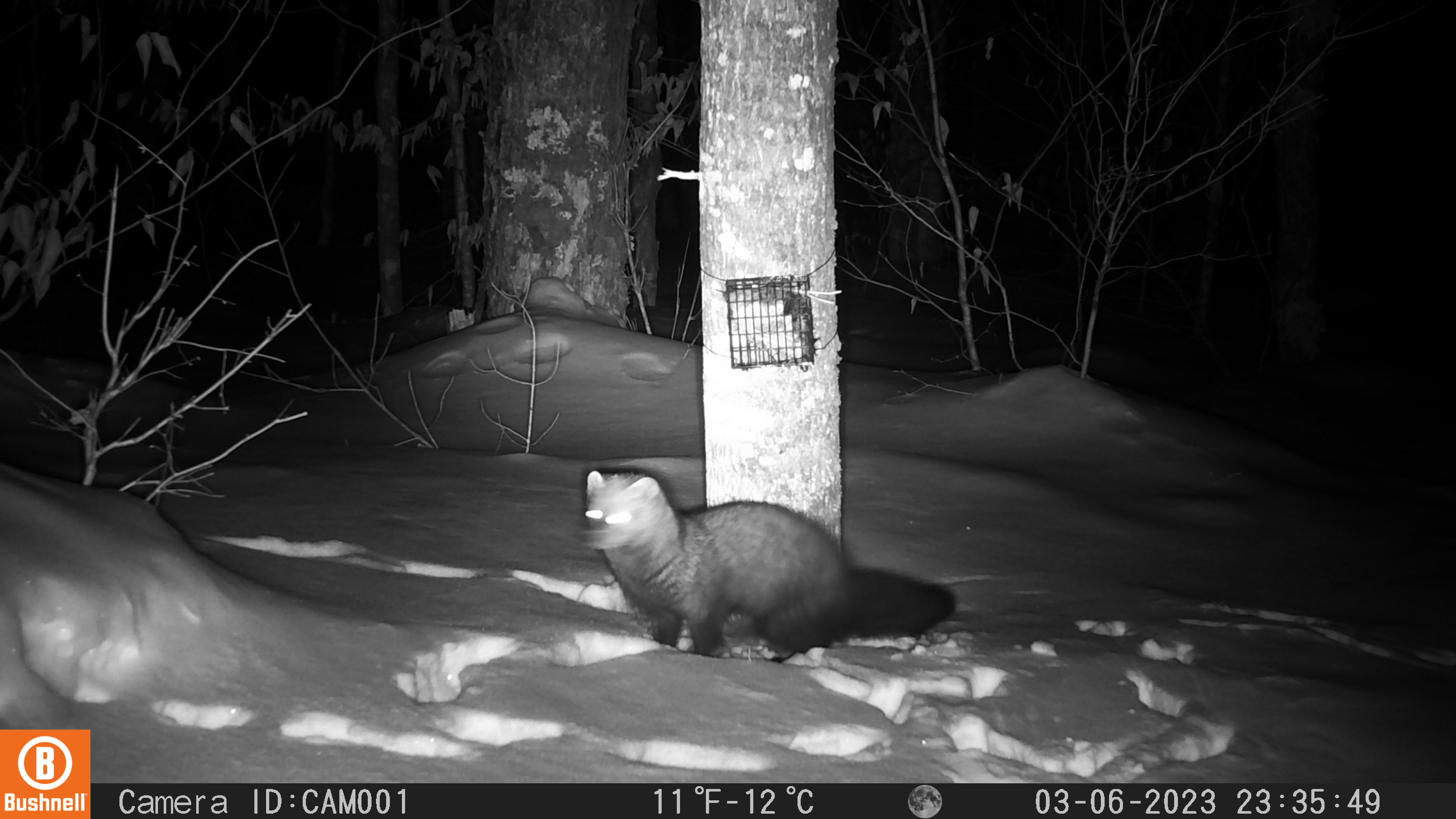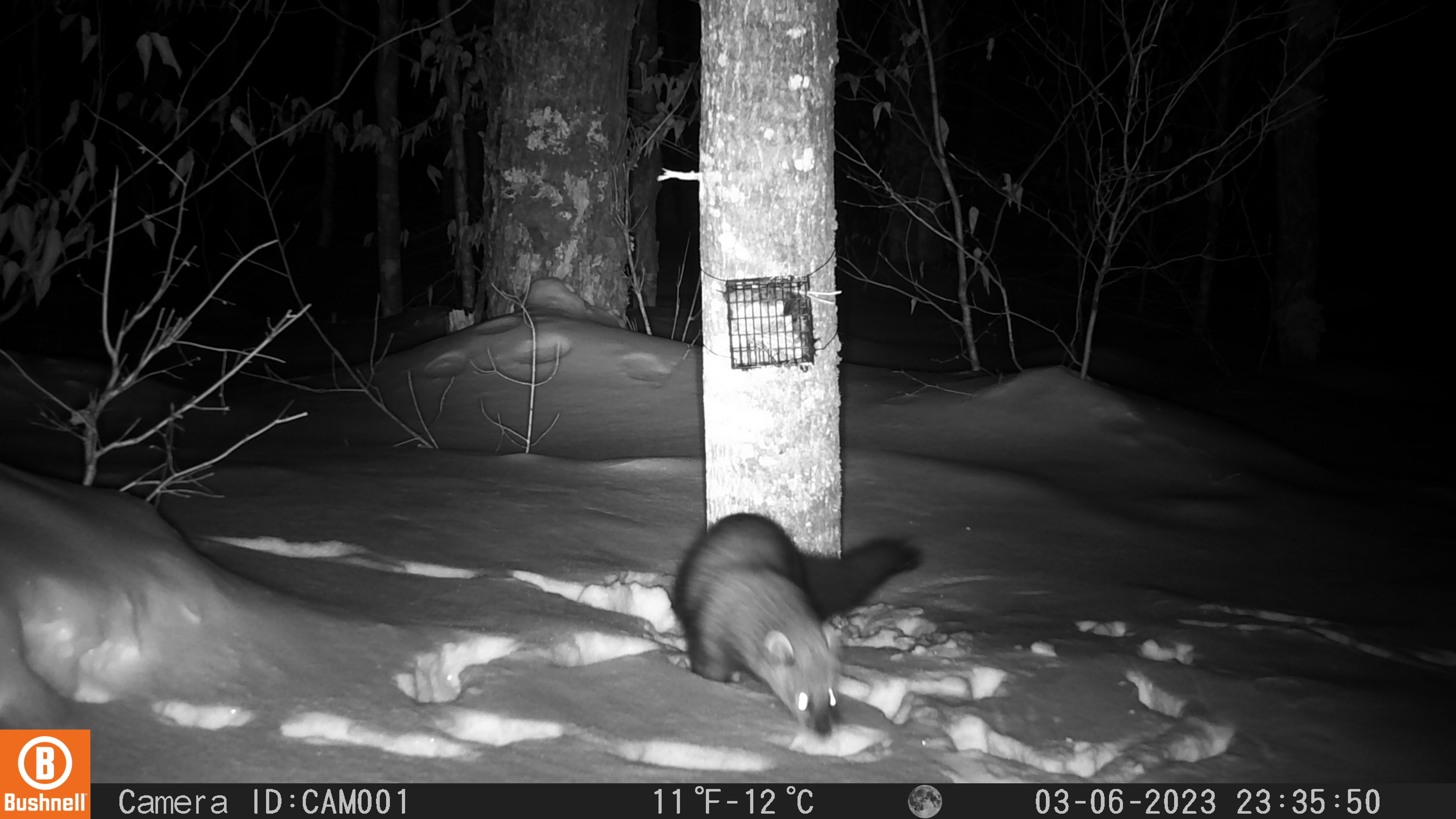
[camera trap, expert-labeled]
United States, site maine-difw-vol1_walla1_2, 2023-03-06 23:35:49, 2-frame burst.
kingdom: Animalia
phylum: Chordata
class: Mammalia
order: Carnivora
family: Mustelidae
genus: Pekania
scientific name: Pekania pennanti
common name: fisher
Fisher (Pekania pennanti).